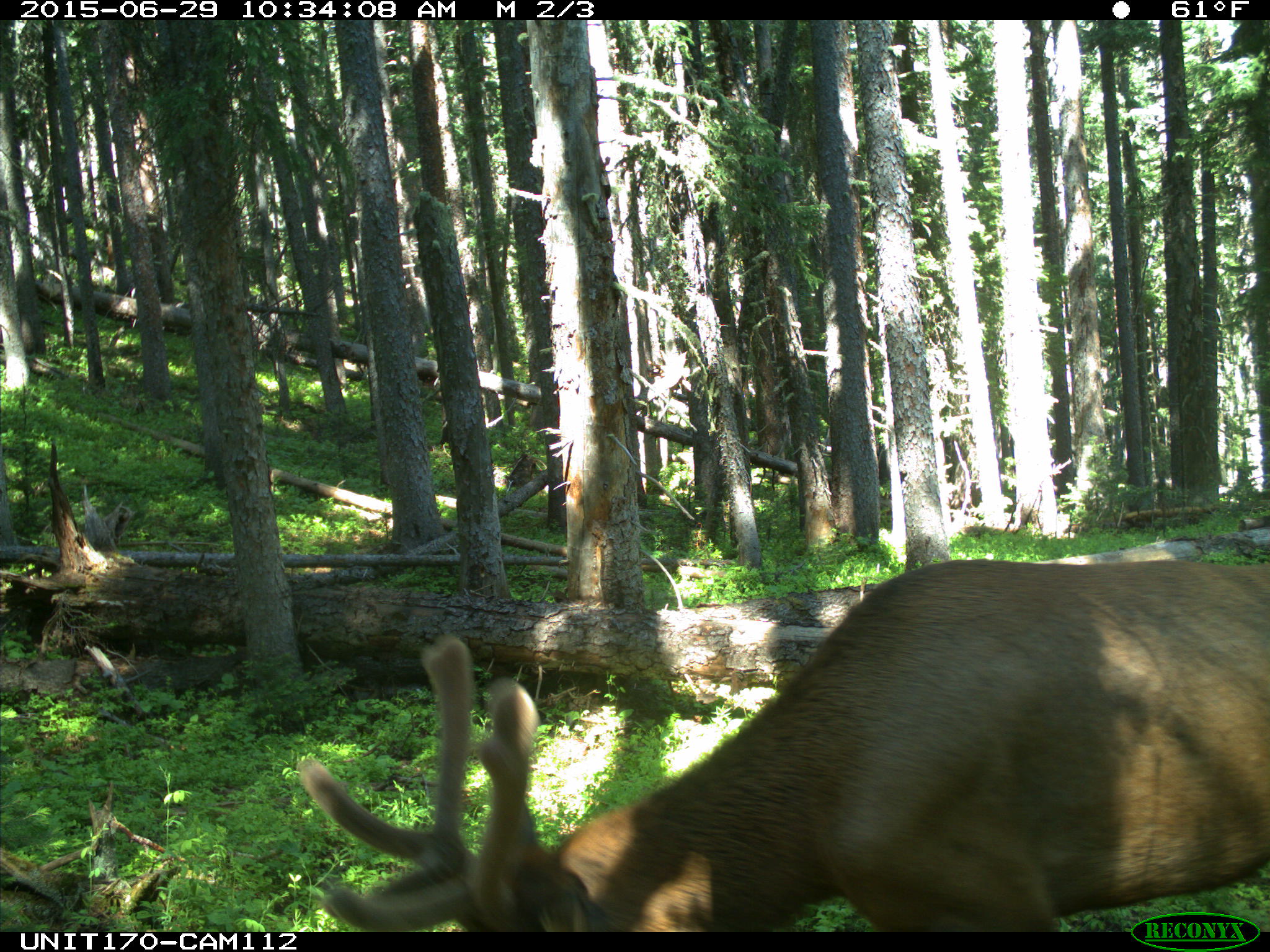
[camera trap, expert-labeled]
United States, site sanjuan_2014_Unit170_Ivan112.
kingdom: Animalia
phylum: Chordata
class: Mammalia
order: Artiodactyla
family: Cervidae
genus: Cervus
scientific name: Cervus elaphus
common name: red deer